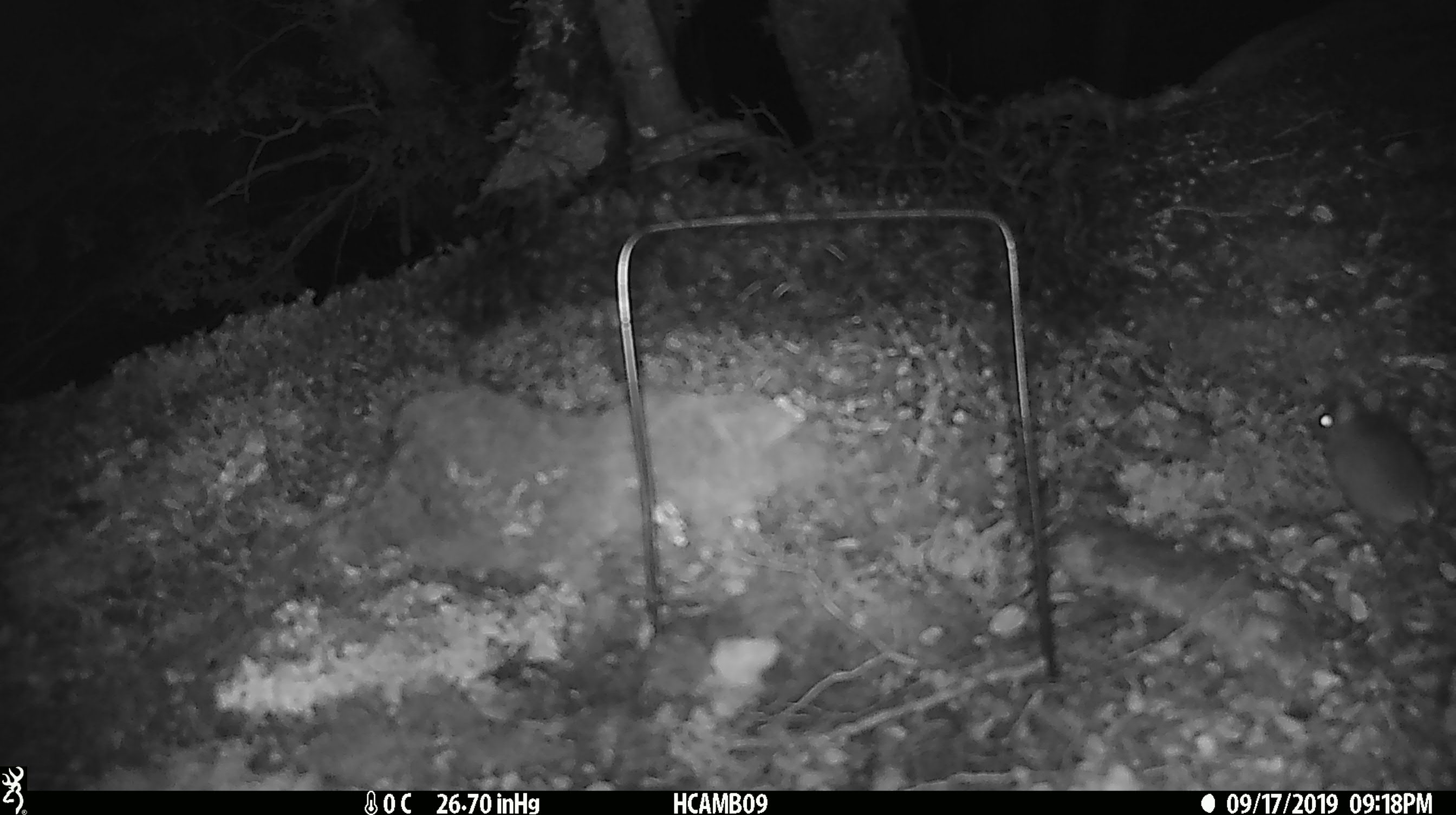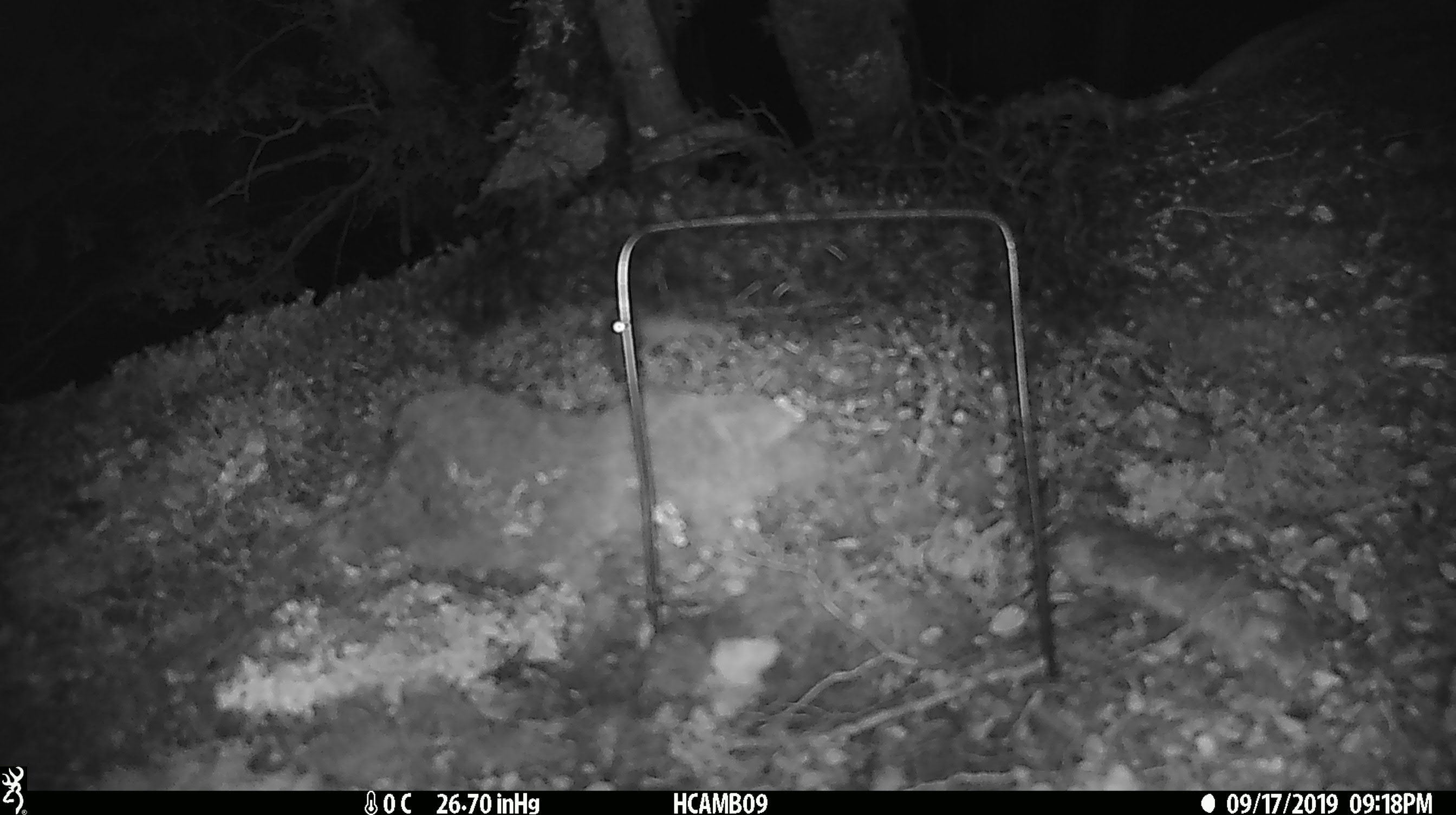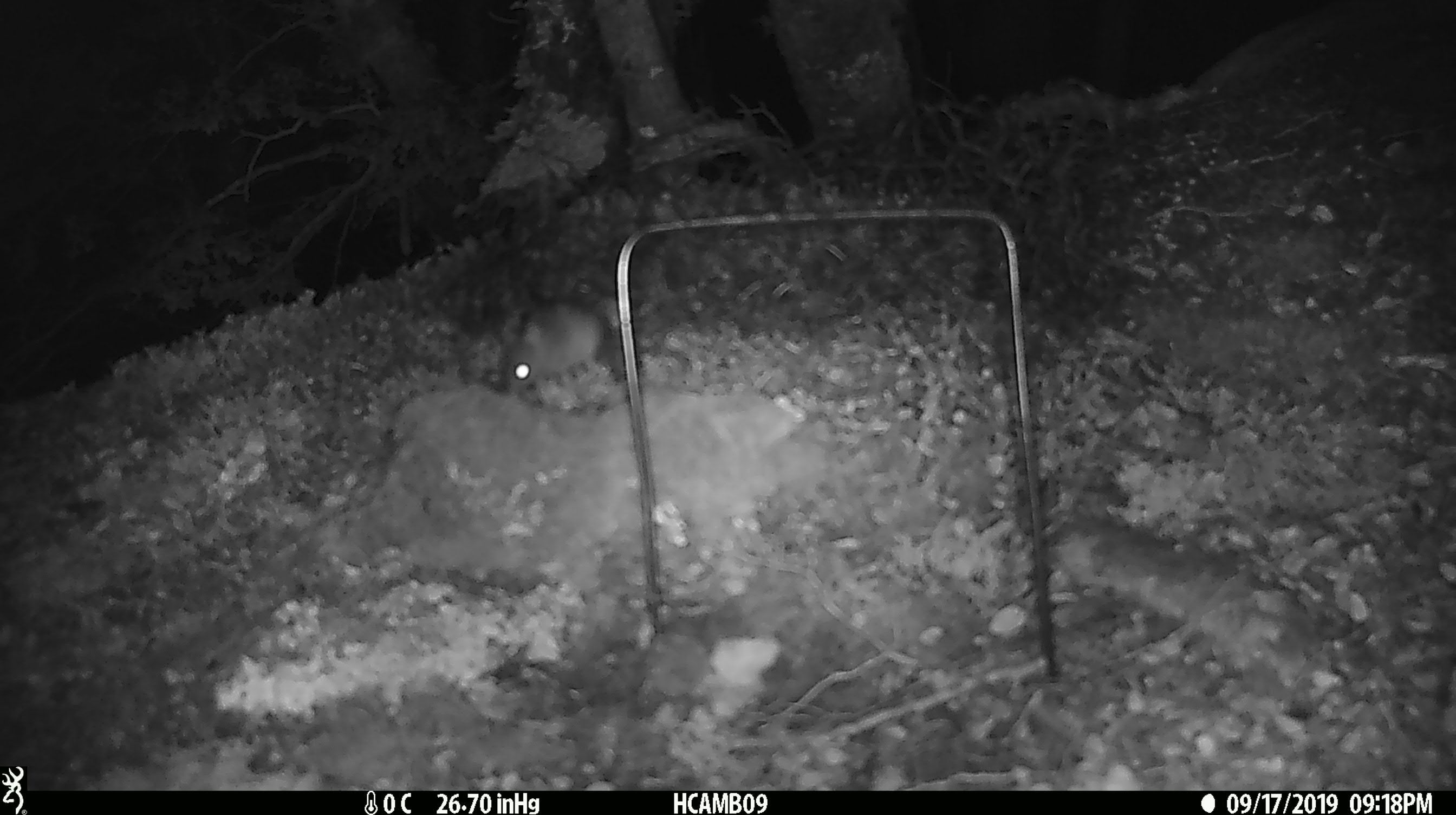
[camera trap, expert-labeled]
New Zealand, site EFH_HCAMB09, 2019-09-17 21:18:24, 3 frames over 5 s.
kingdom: Animalia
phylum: Chordata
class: Mammalia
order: Rodentia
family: Muridae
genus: Mus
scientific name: Mus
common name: mouse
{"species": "mouse (Mus)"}